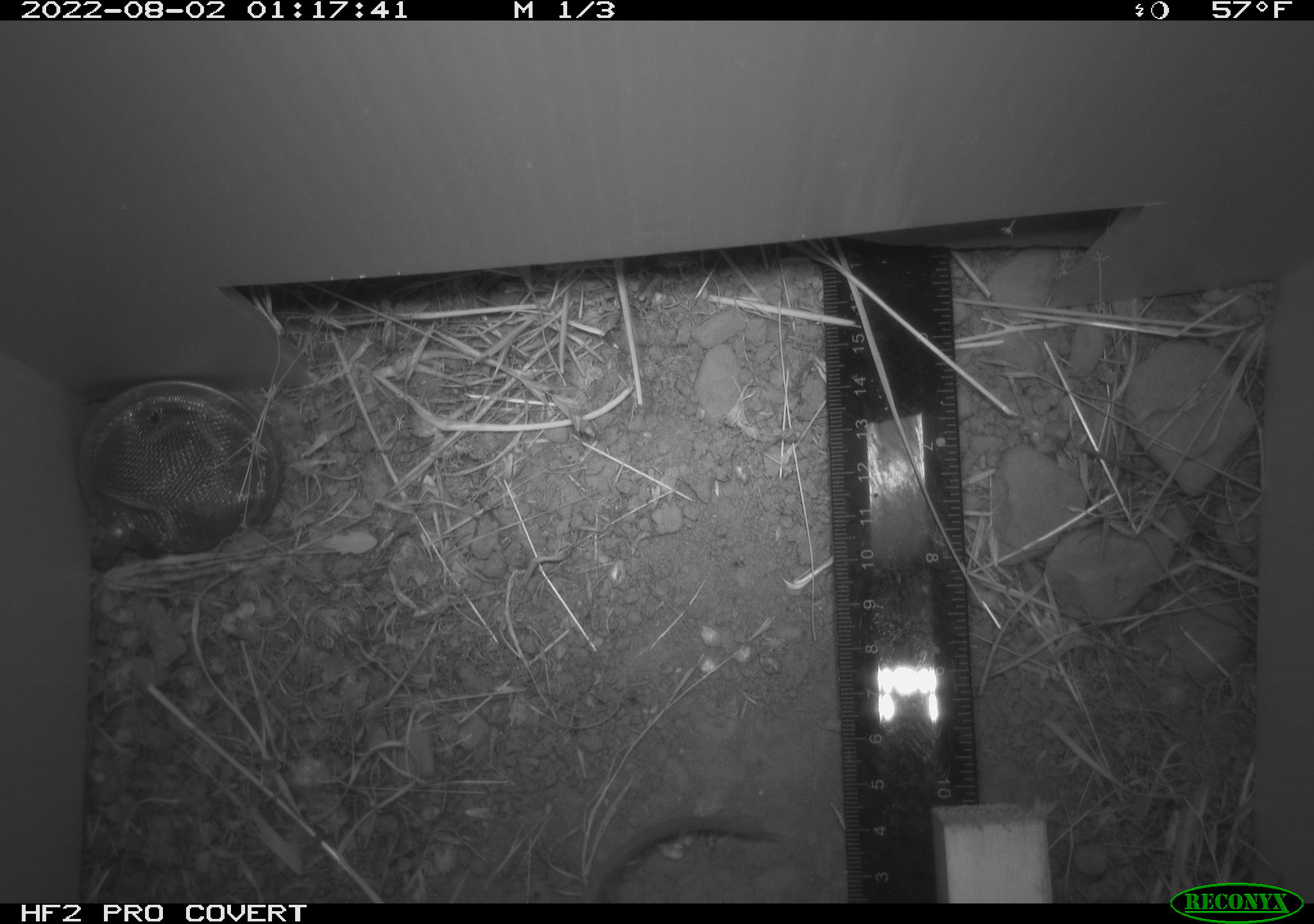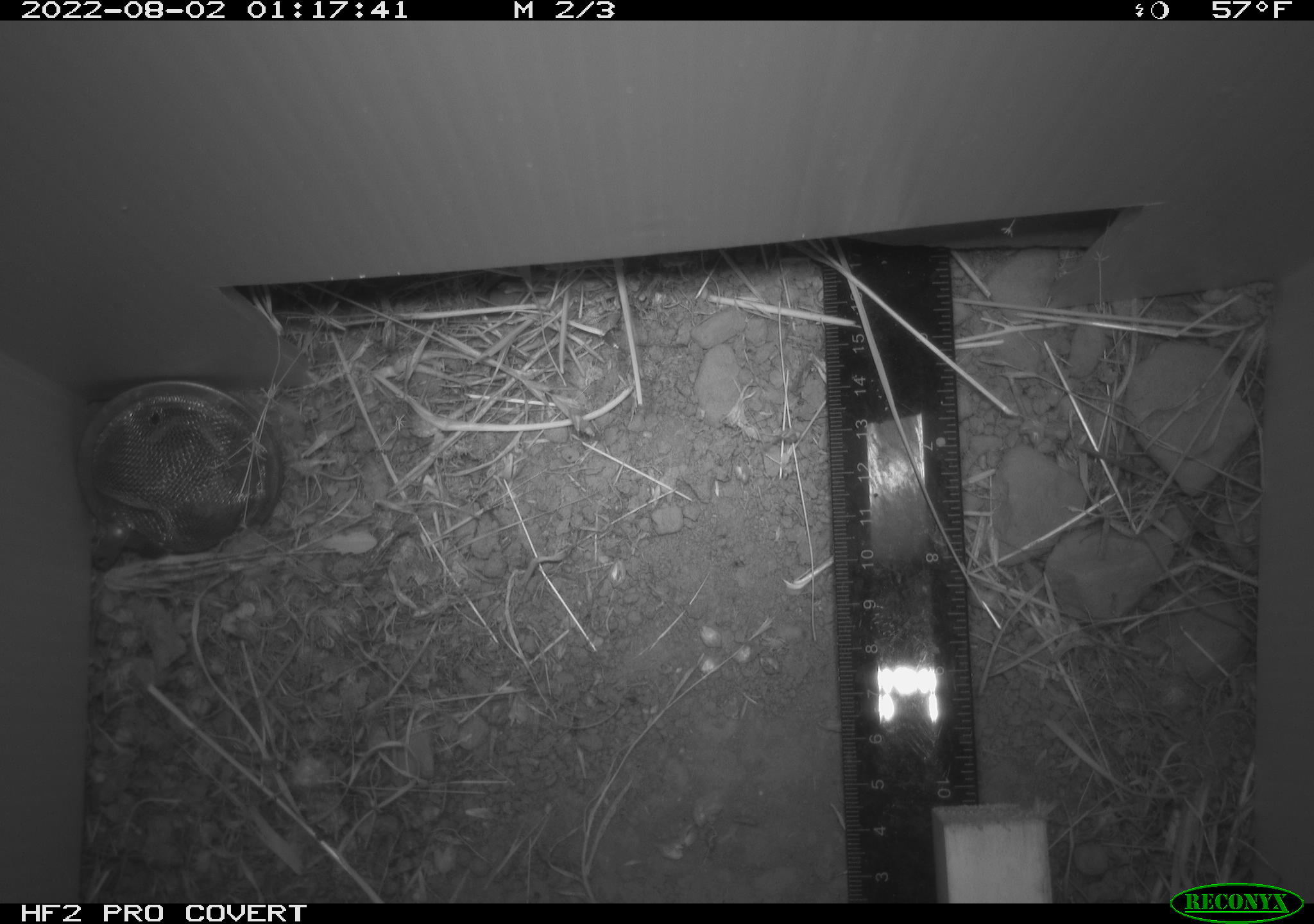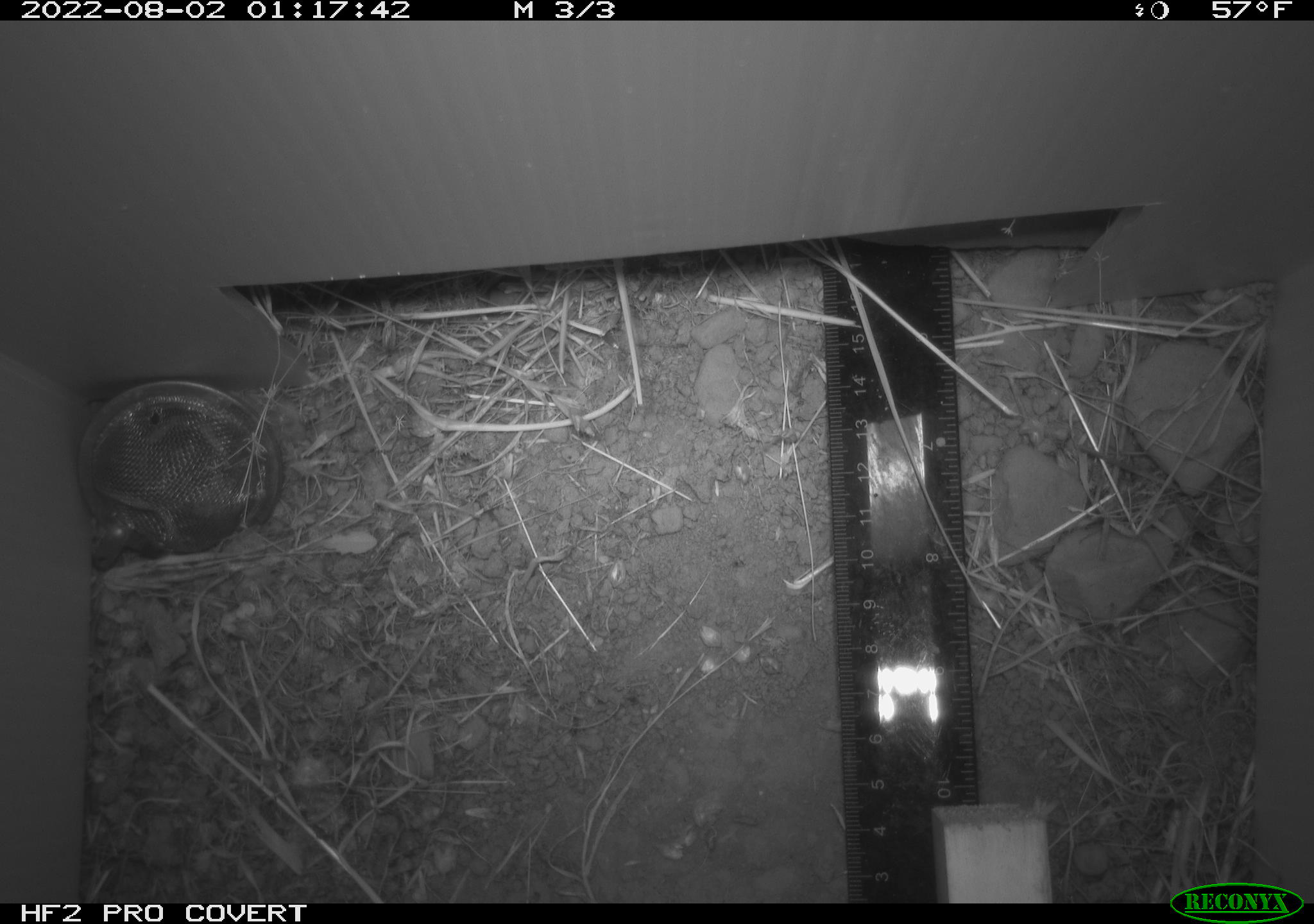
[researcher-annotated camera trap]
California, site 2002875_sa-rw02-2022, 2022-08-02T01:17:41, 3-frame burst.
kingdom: Animalia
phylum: Chordata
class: Mammalia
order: Rodentia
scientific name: Rodentia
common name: mouse species